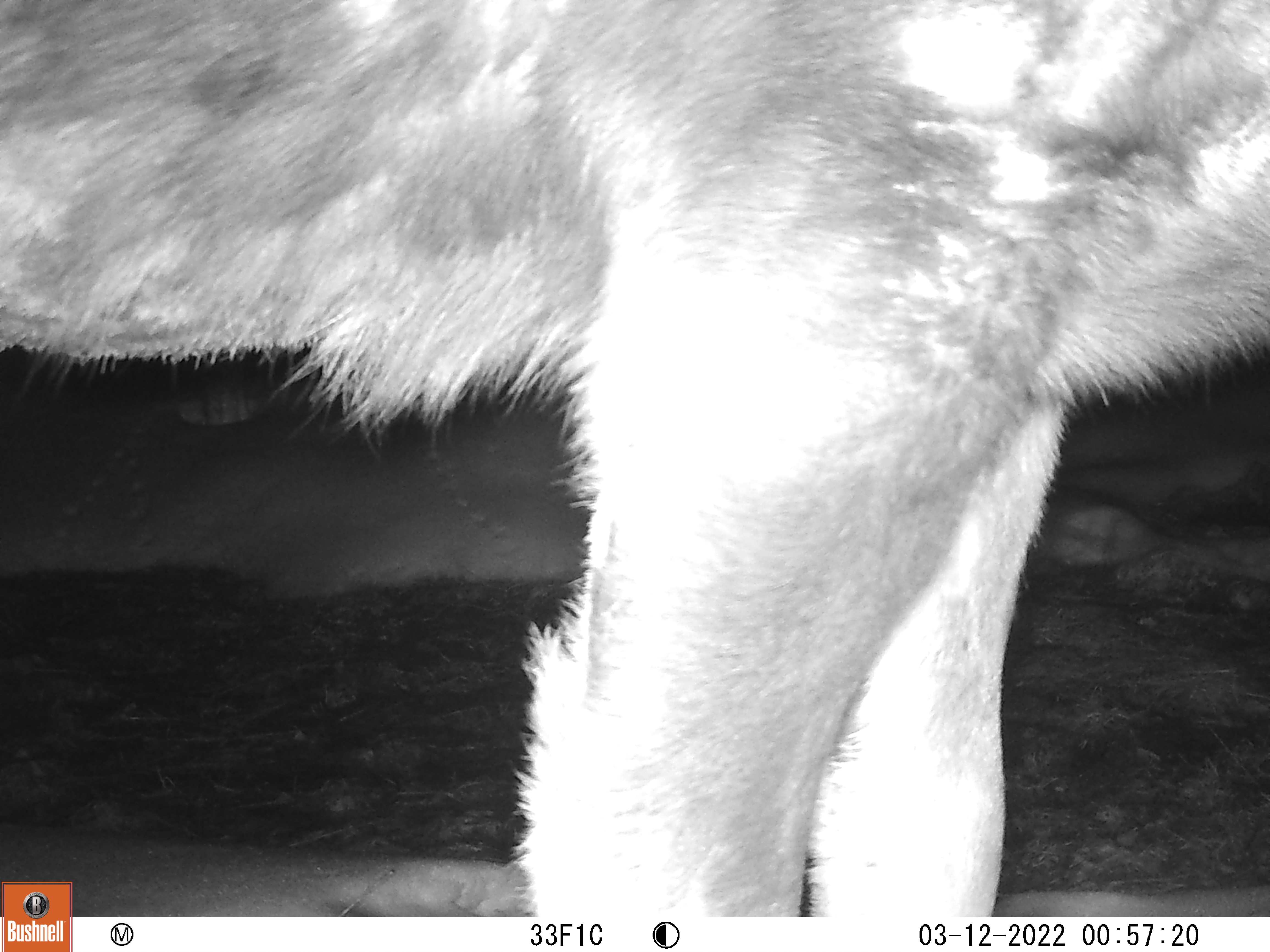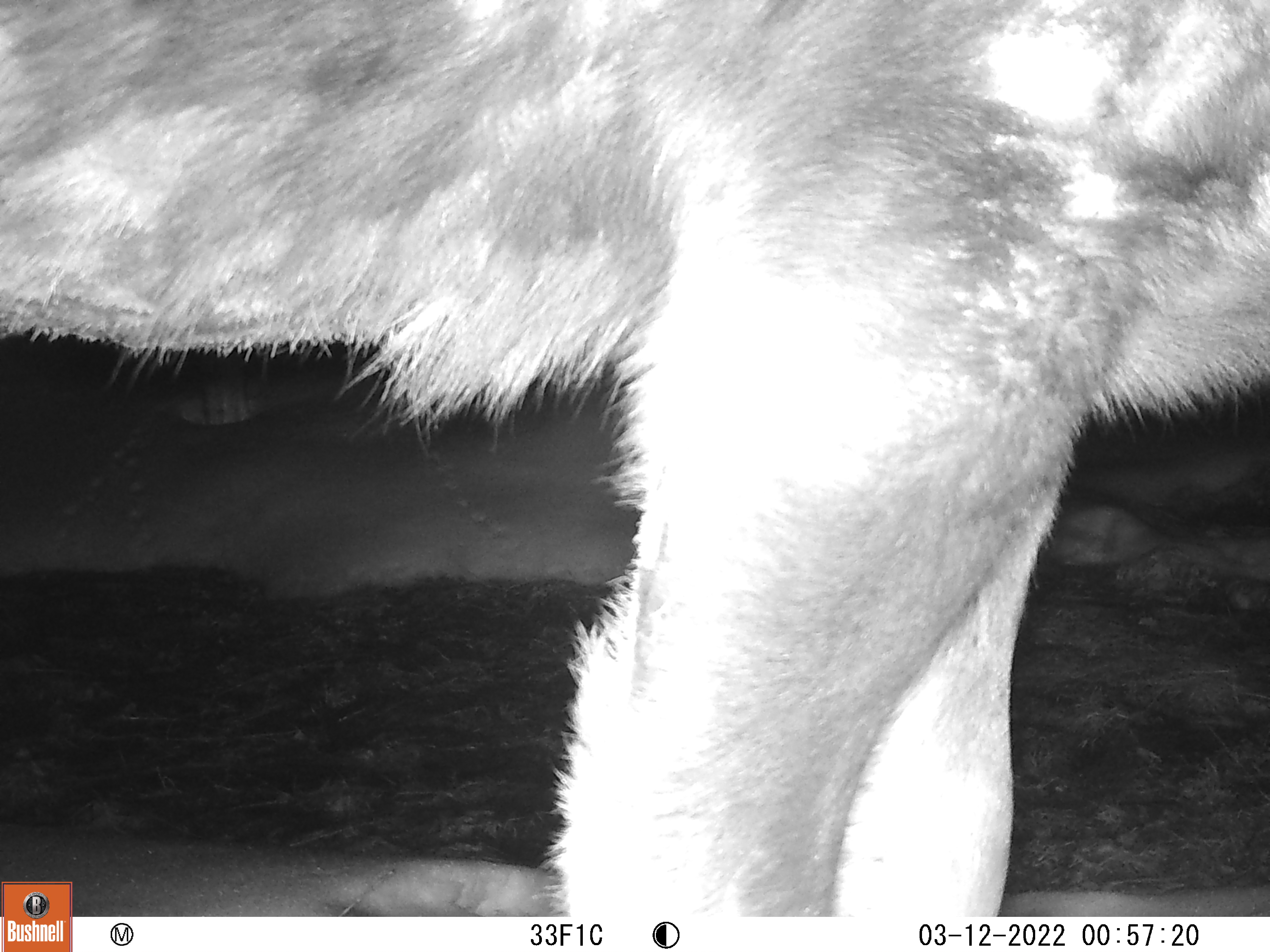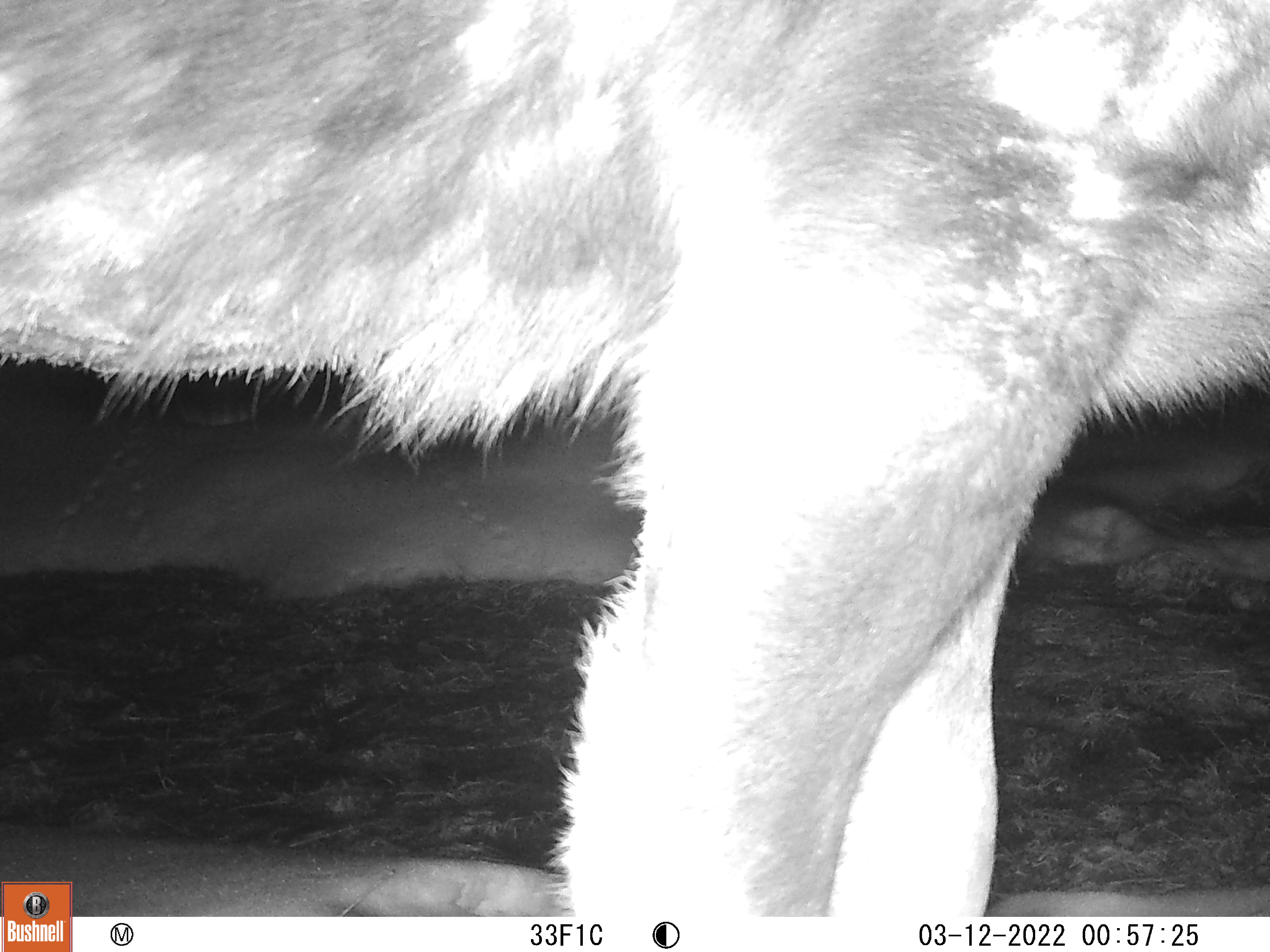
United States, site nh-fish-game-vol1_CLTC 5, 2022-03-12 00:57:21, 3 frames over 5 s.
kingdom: Animalia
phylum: Chordata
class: Mammalia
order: Artiodactyla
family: Cervidae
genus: Alces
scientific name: Alces alces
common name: moose